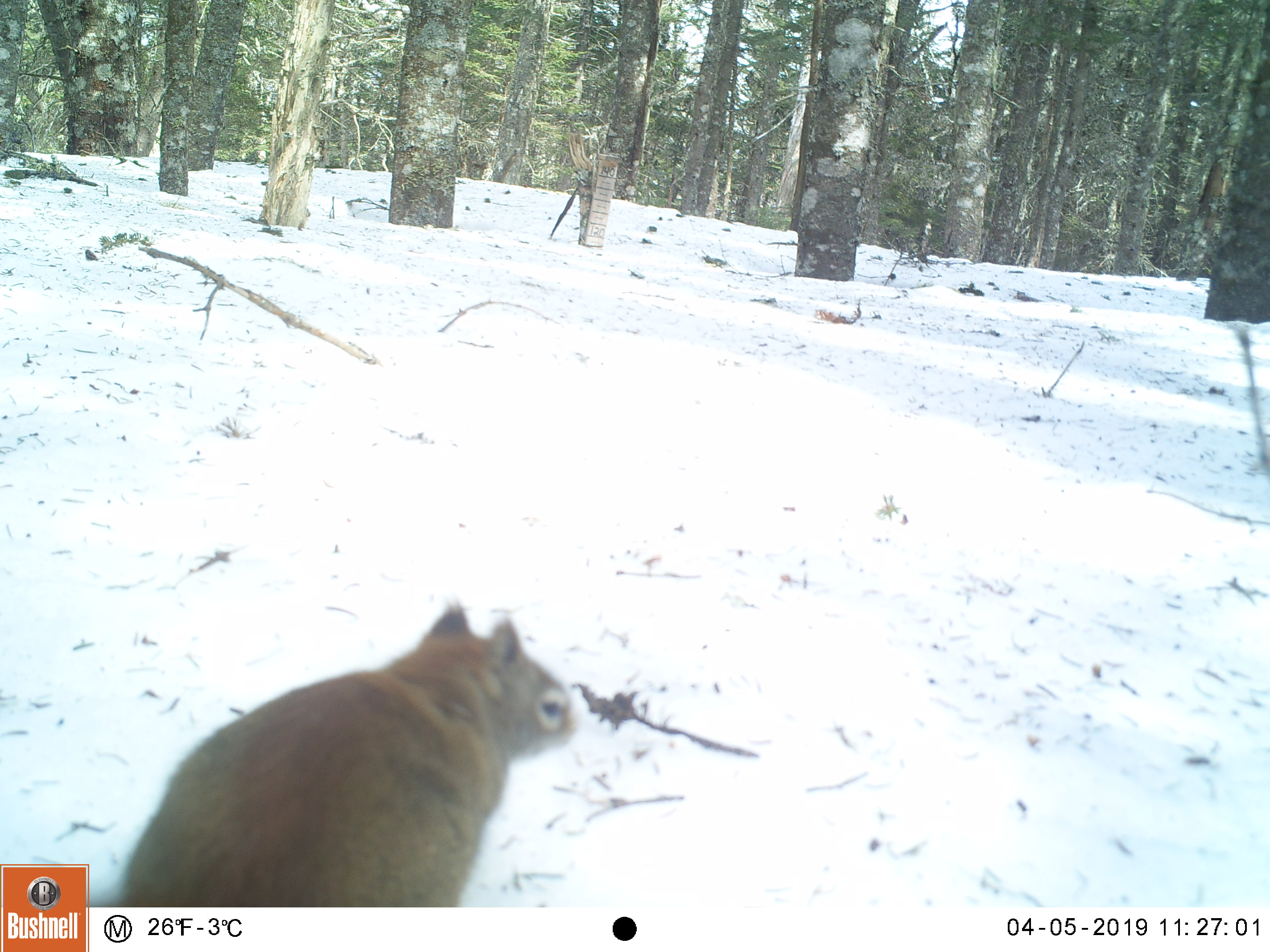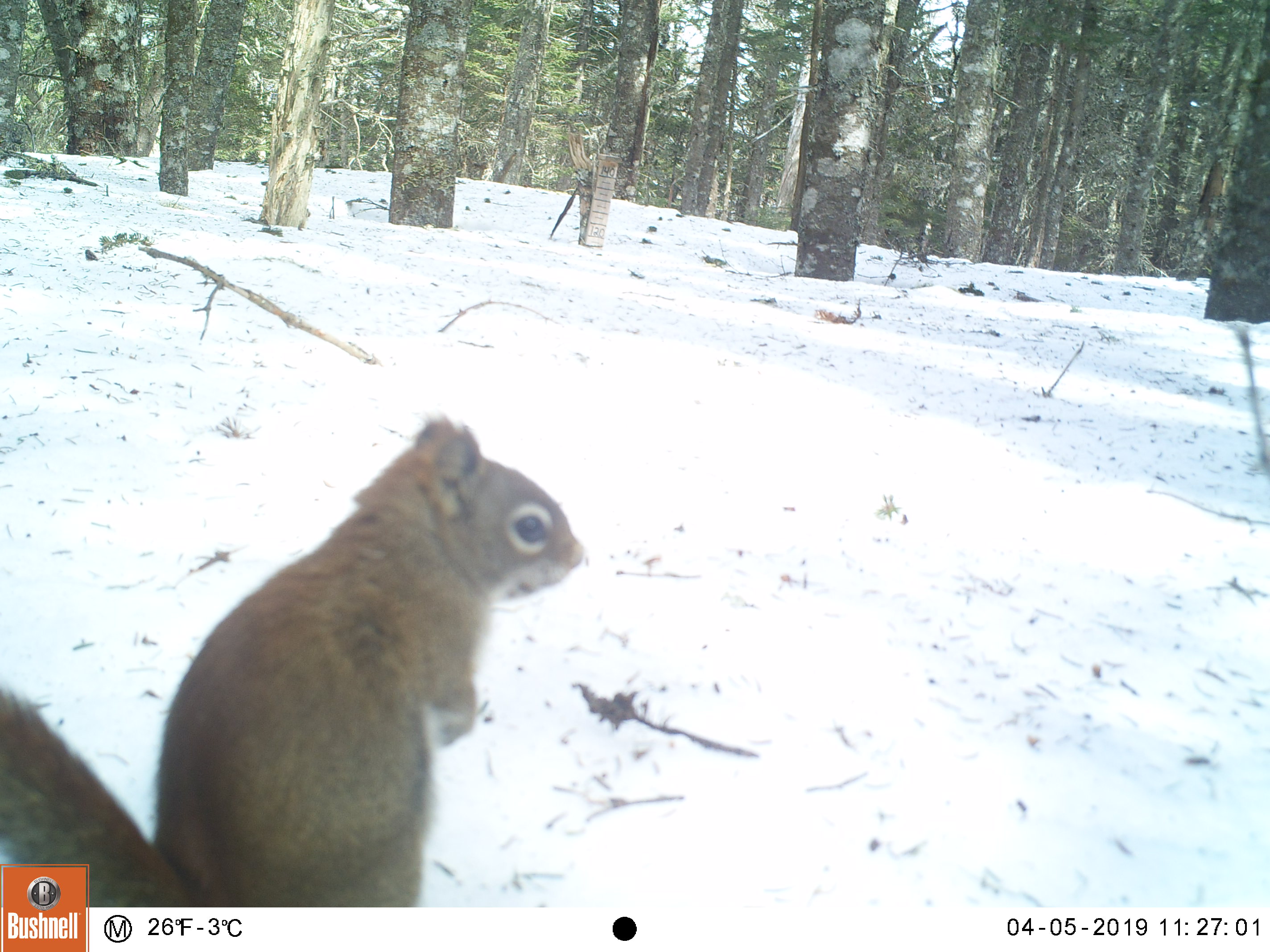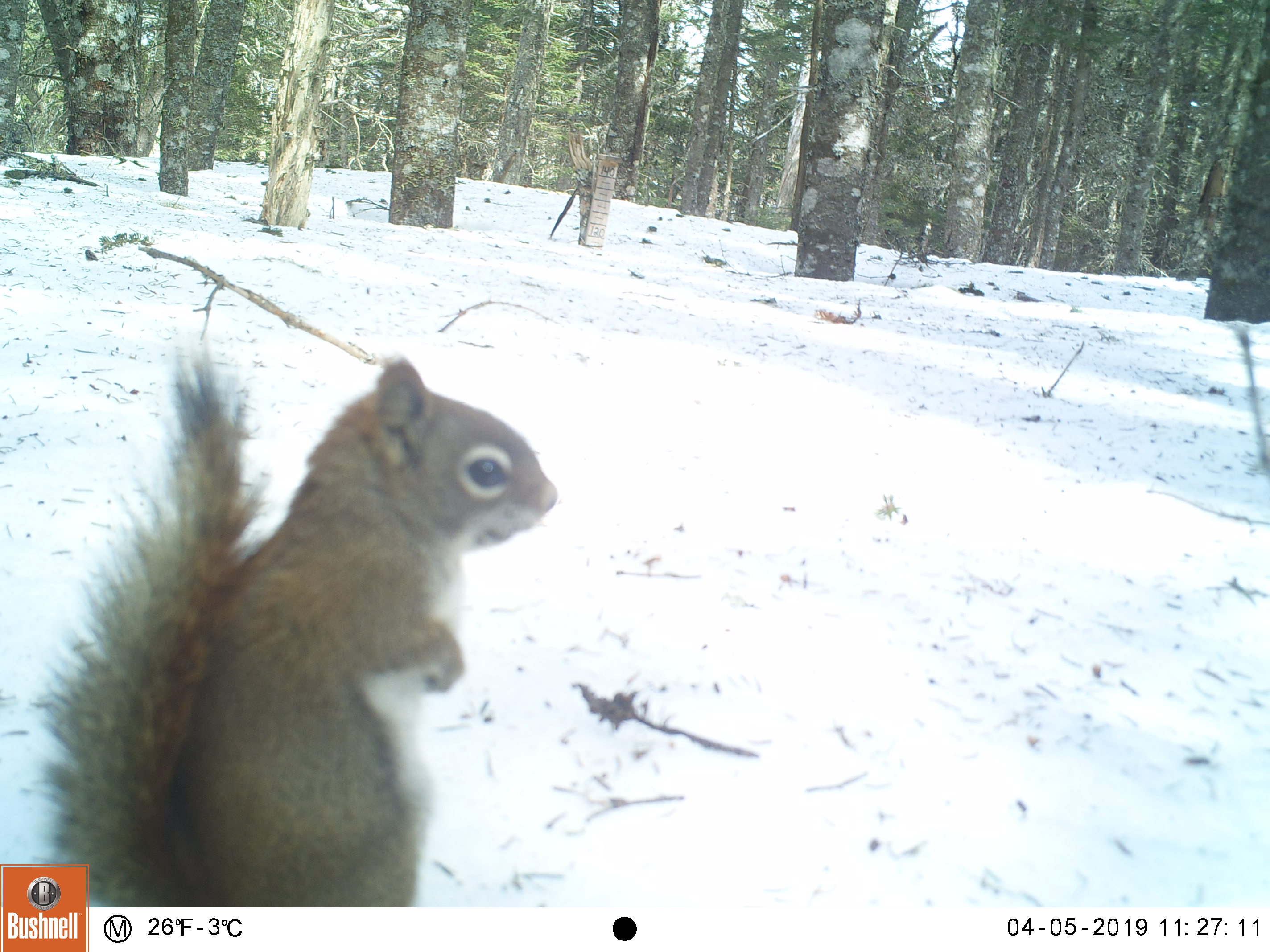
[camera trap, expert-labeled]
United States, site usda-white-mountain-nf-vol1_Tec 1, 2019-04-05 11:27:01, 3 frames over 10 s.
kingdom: Animalia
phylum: Chordata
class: Mammalia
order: Rodentia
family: Sciuridae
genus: Tamiasciurus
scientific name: Tamiasciurus hudsonicus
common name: red squirrel